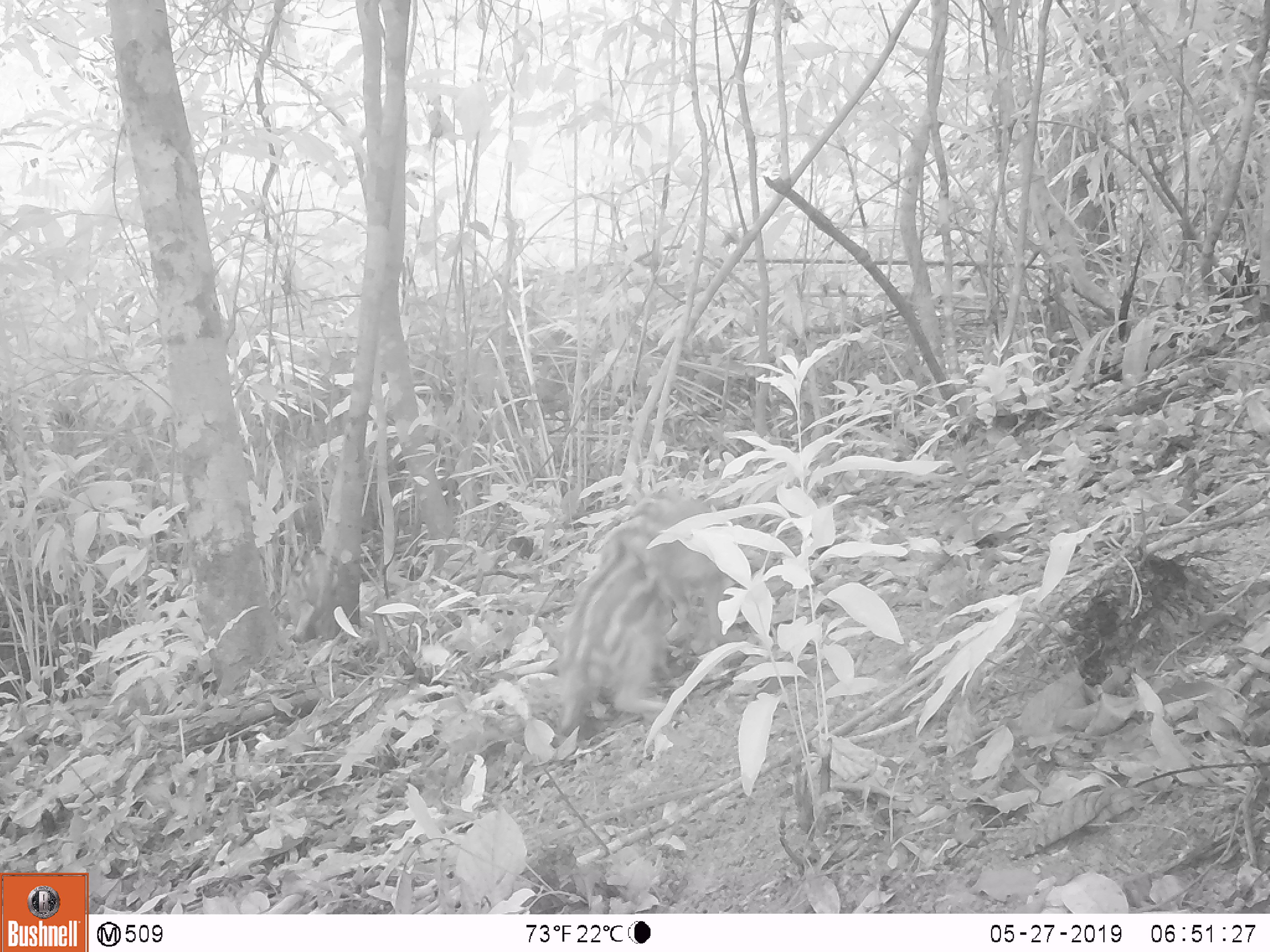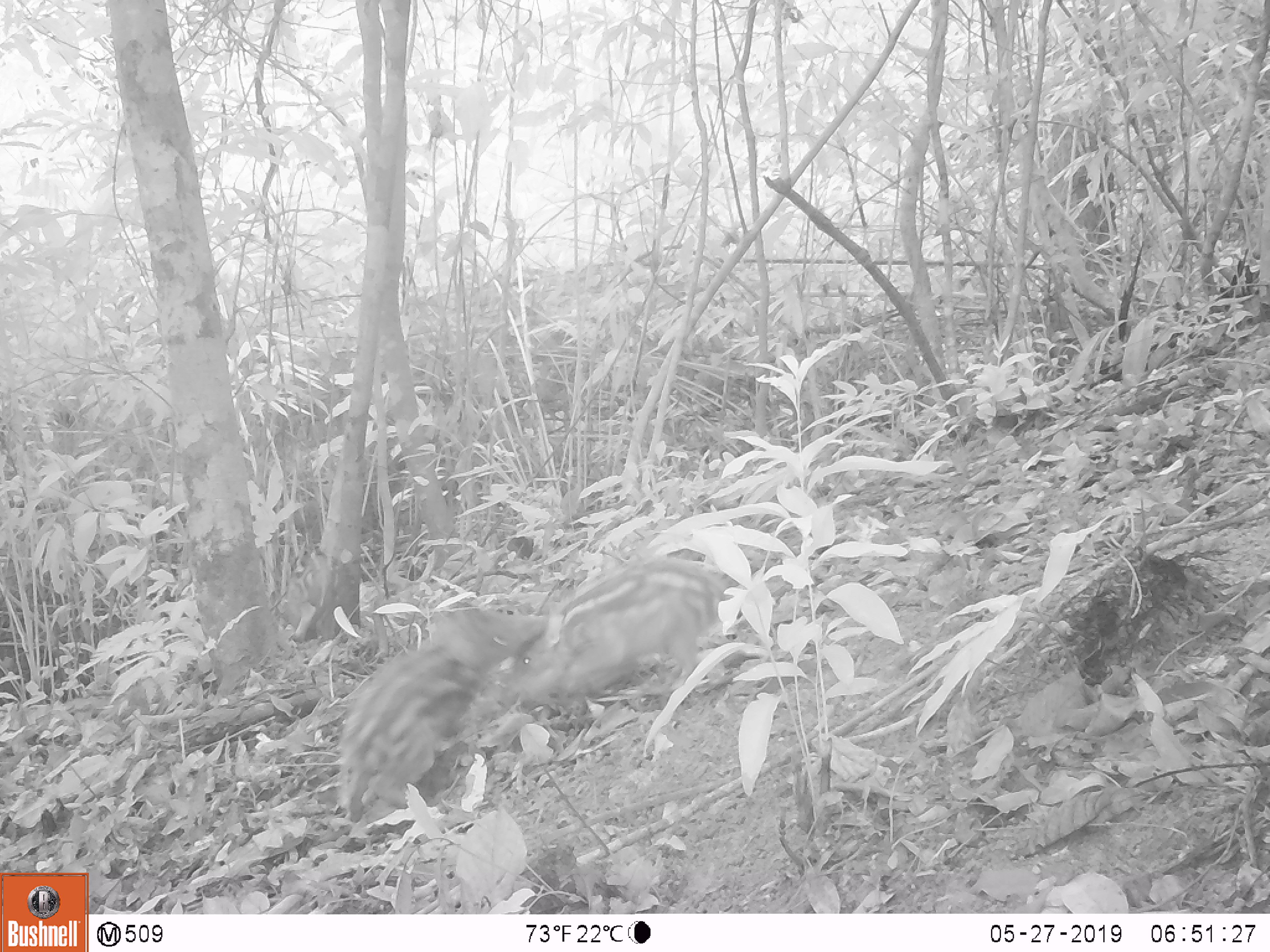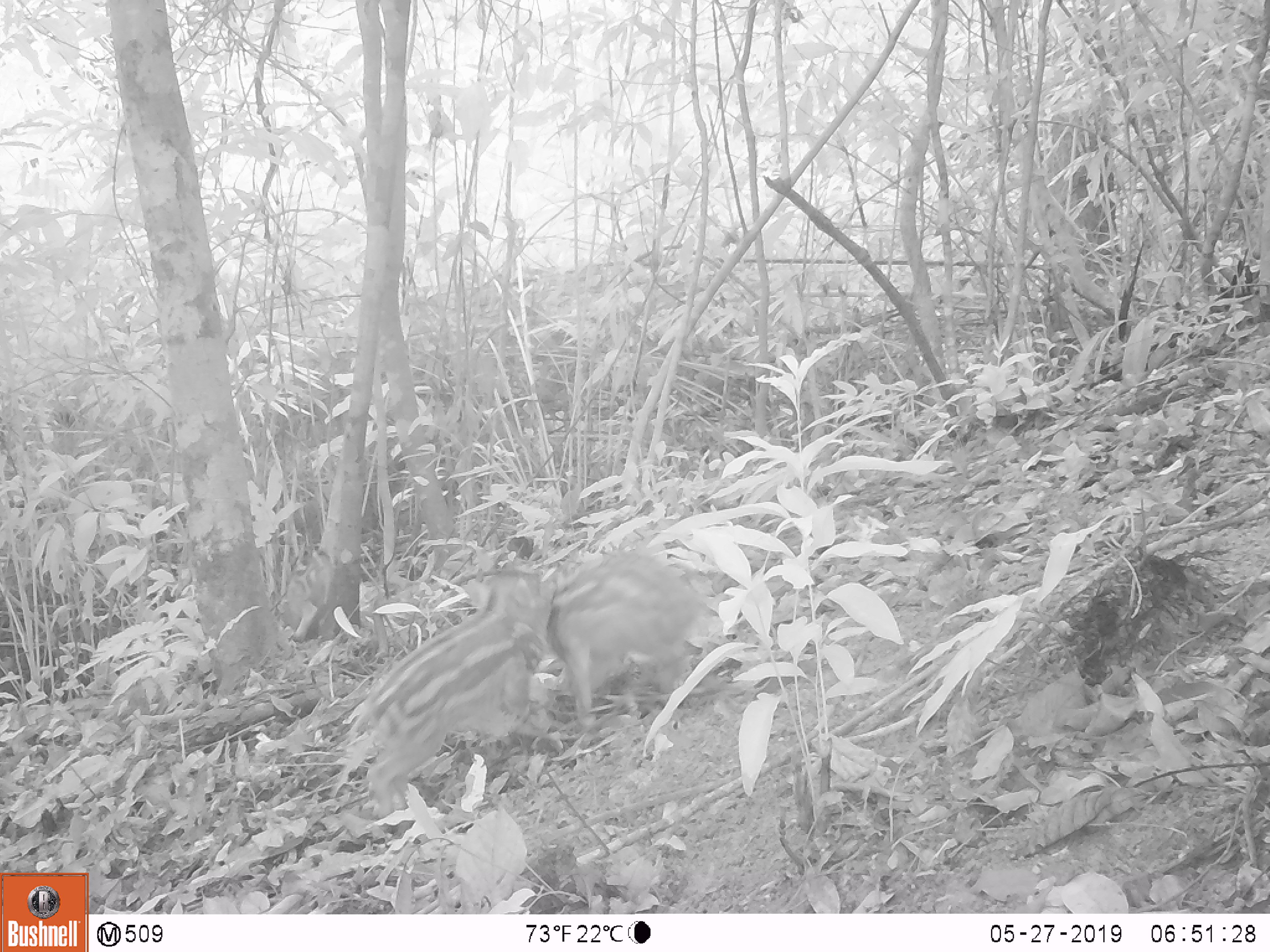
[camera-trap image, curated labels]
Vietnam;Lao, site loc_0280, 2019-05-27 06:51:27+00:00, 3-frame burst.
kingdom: Animalia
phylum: Chordata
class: Mammalia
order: Artiodactyla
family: Suidae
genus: Sus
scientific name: Sus scrofa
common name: eurasian wild pig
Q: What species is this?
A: Eurasian wild pig (Sus scrofa).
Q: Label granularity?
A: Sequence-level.